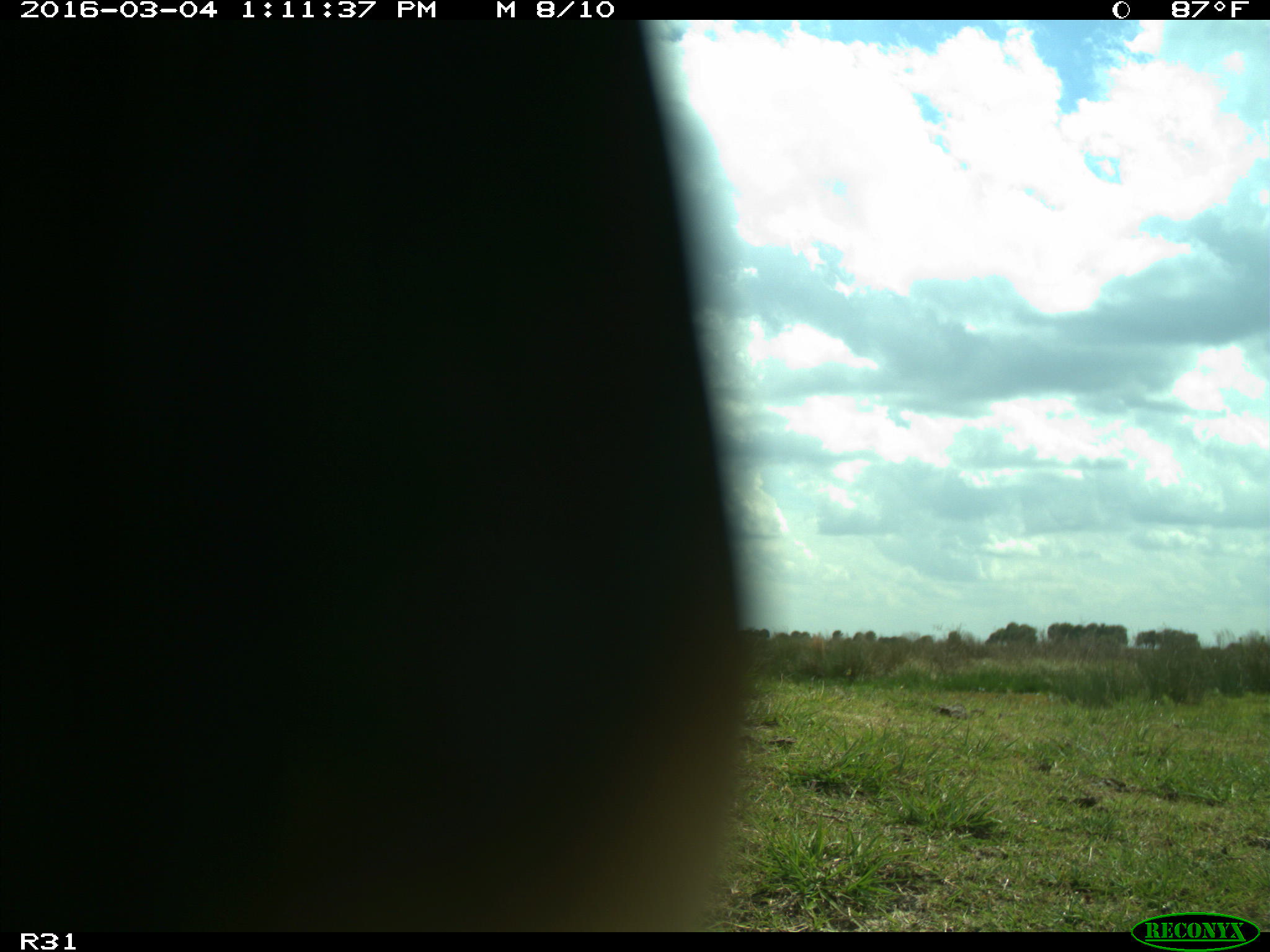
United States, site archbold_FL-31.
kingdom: Animalia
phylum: Chordata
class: Aves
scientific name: Aves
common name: birds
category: unidentified bird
Unidentified bird (birds) (Aves).